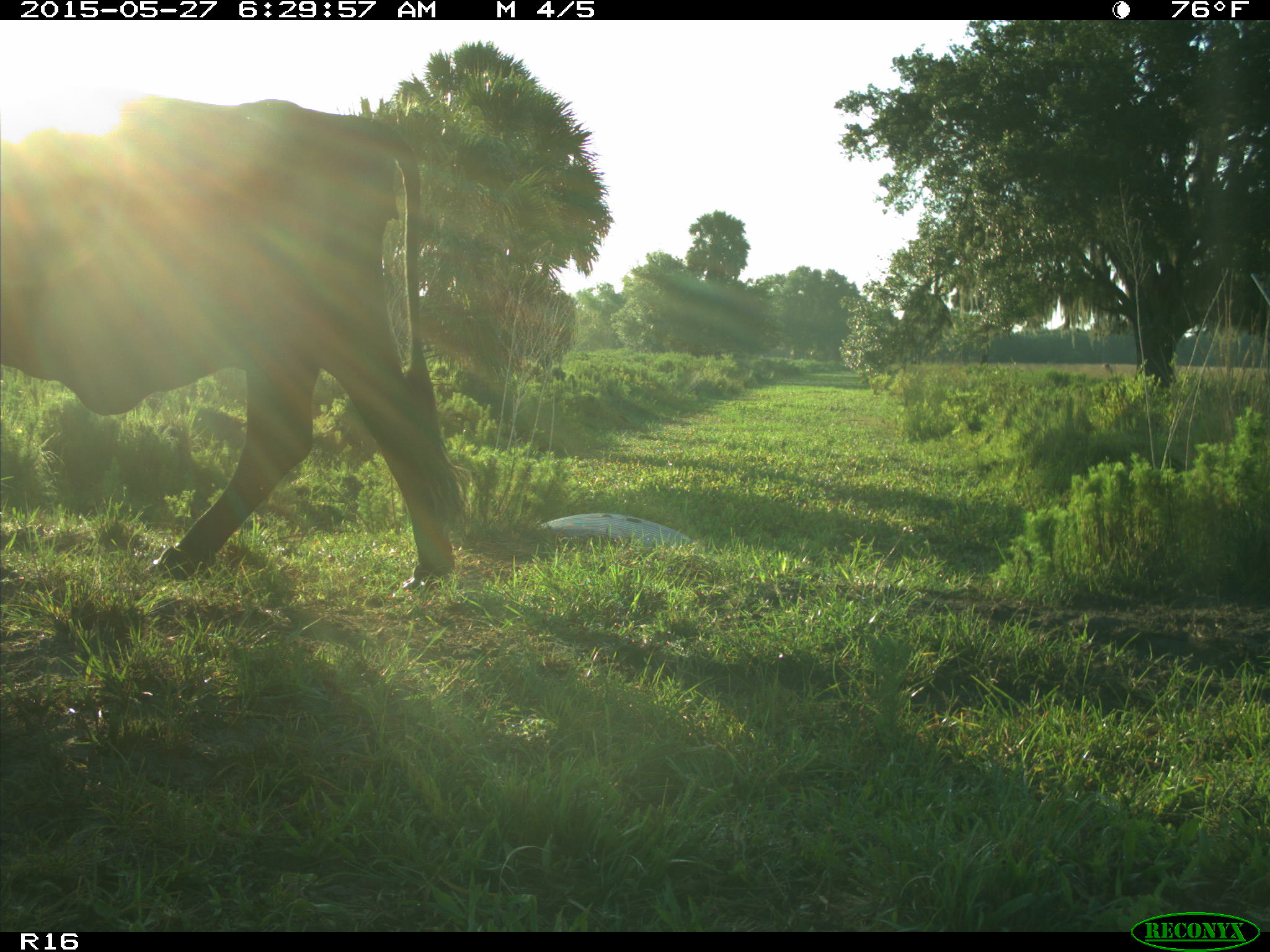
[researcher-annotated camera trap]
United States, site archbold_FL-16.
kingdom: Animalia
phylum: Chordata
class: Mammalia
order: Artiodactyla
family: Bovidae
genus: Bos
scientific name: Bos taurus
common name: domestic cow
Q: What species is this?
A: Bos taurus (domestic cow).